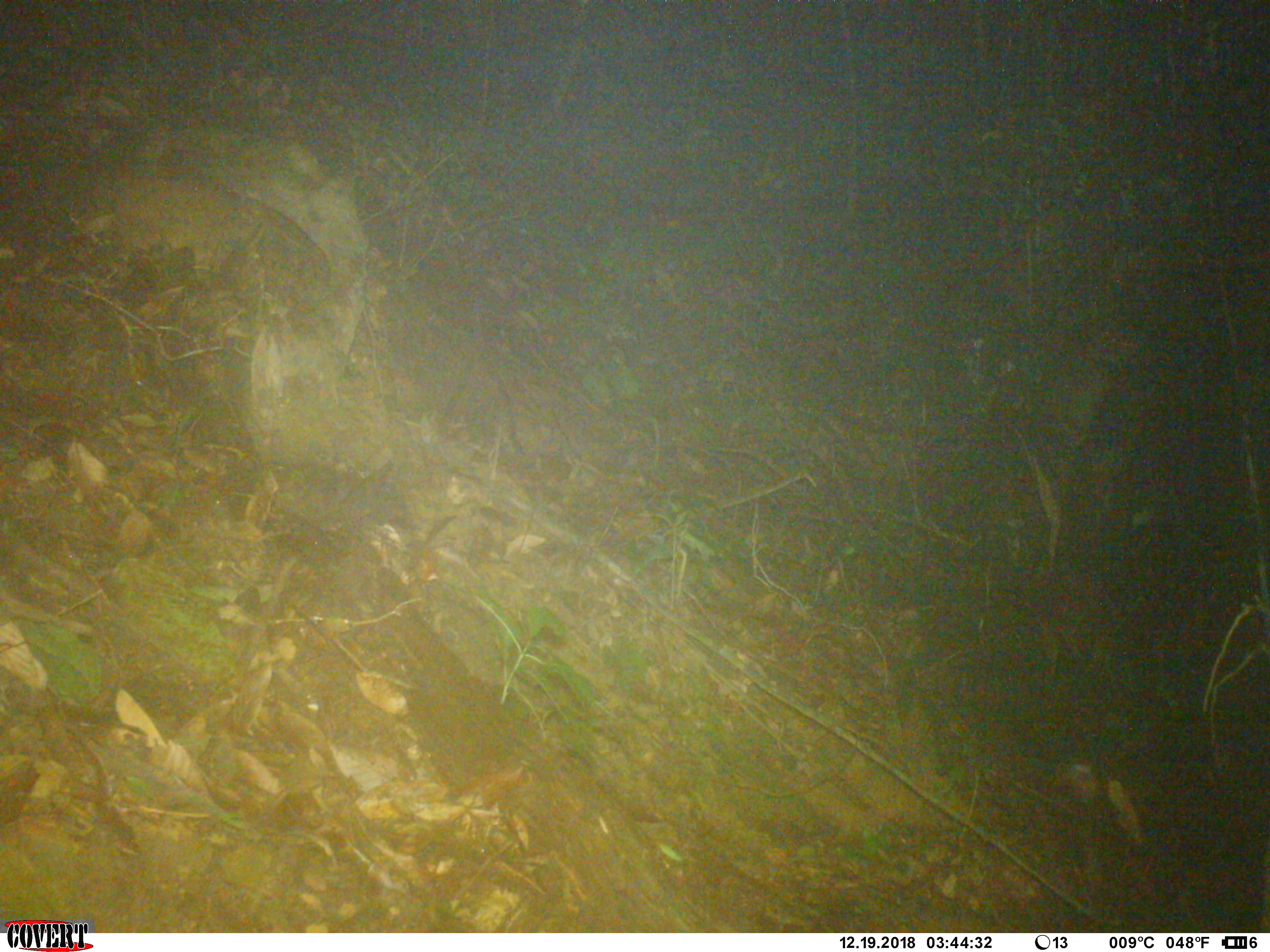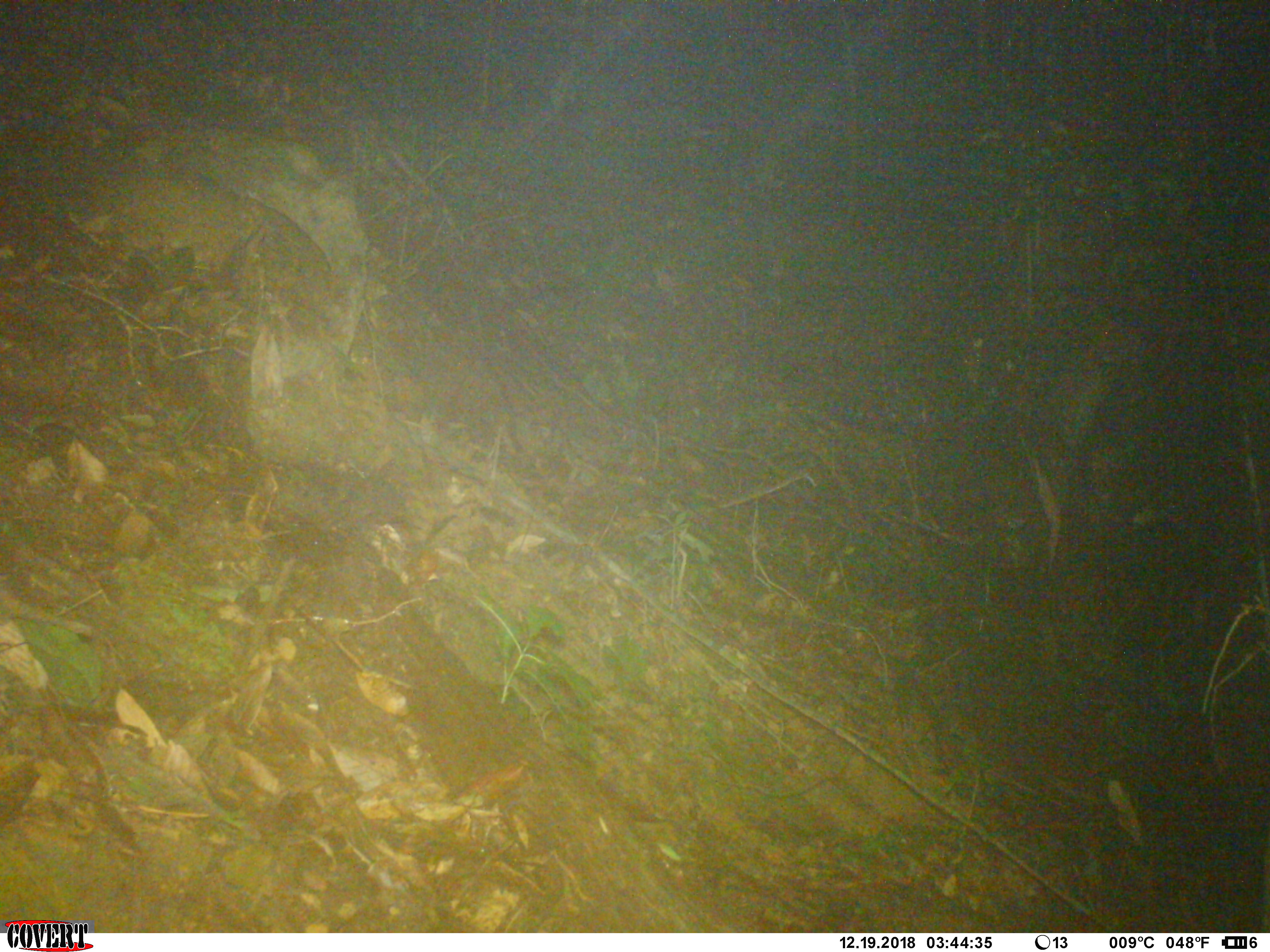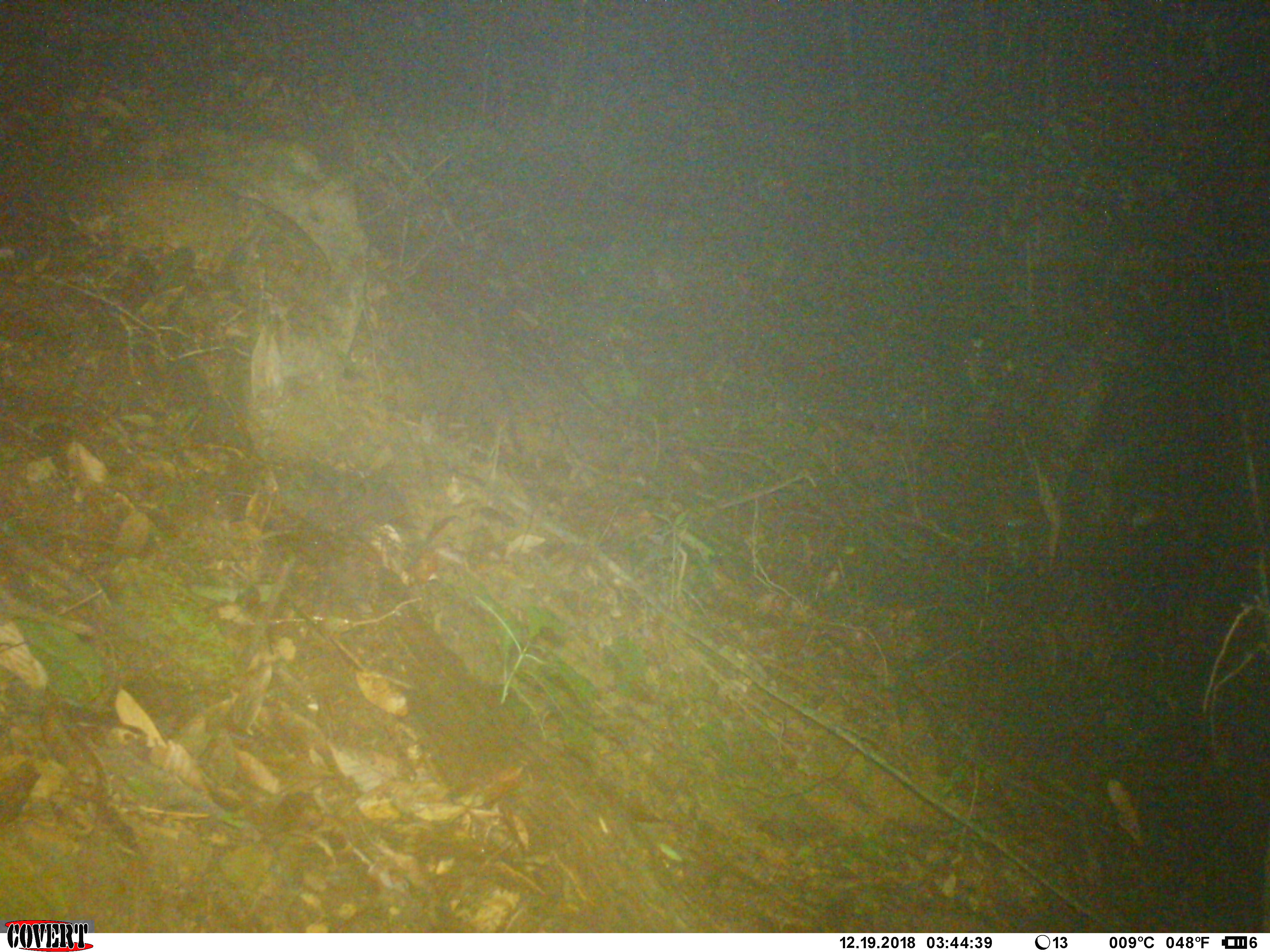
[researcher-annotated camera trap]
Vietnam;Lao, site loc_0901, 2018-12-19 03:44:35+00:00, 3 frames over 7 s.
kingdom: Animalia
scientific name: Animalia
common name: animal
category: unidentified animal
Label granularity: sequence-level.